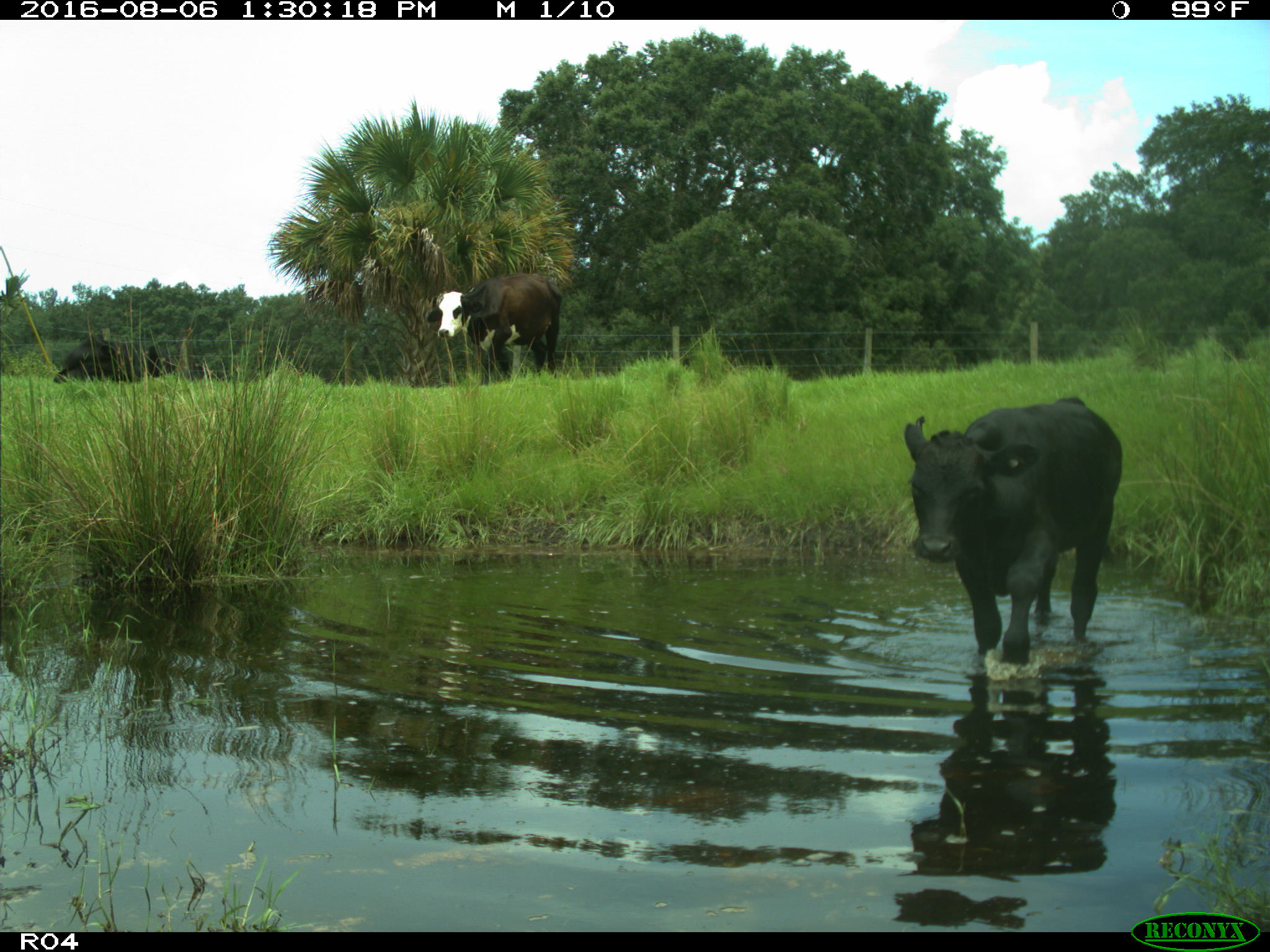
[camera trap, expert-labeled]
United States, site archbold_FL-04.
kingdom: Animalia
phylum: Chordata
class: Mammalia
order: Artiodactyla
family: Bovidae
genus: Bos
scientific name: Bos taurus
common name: domestic cow